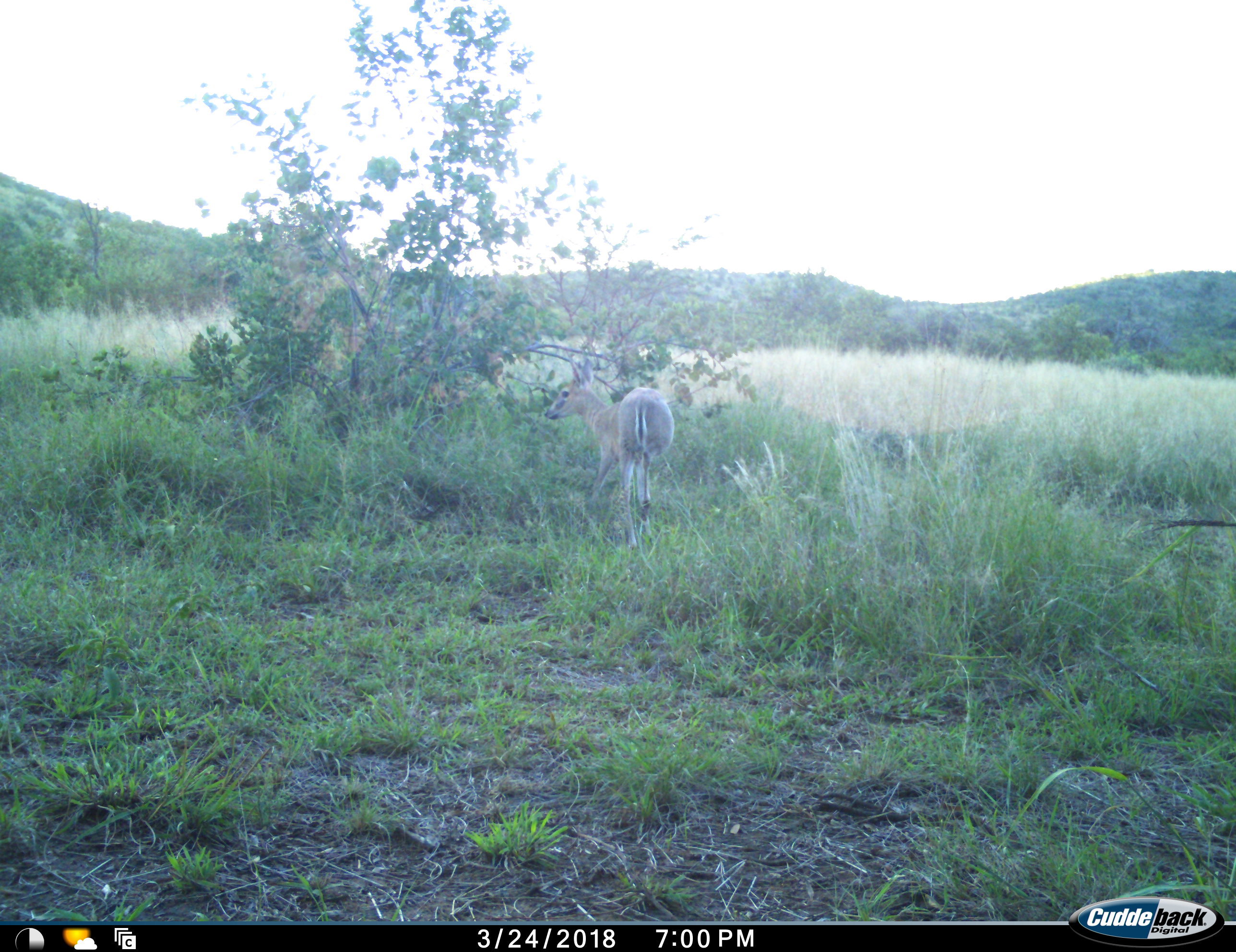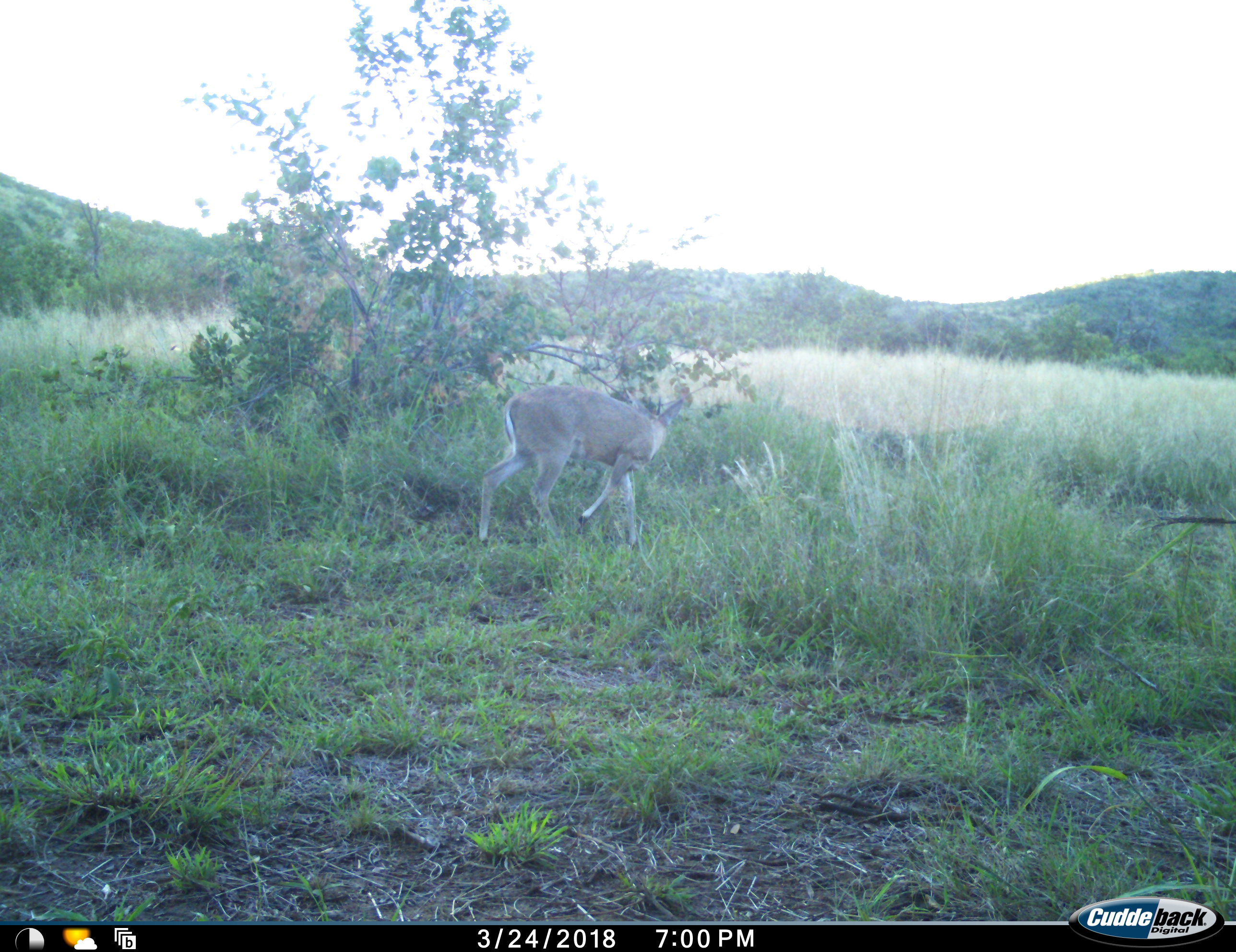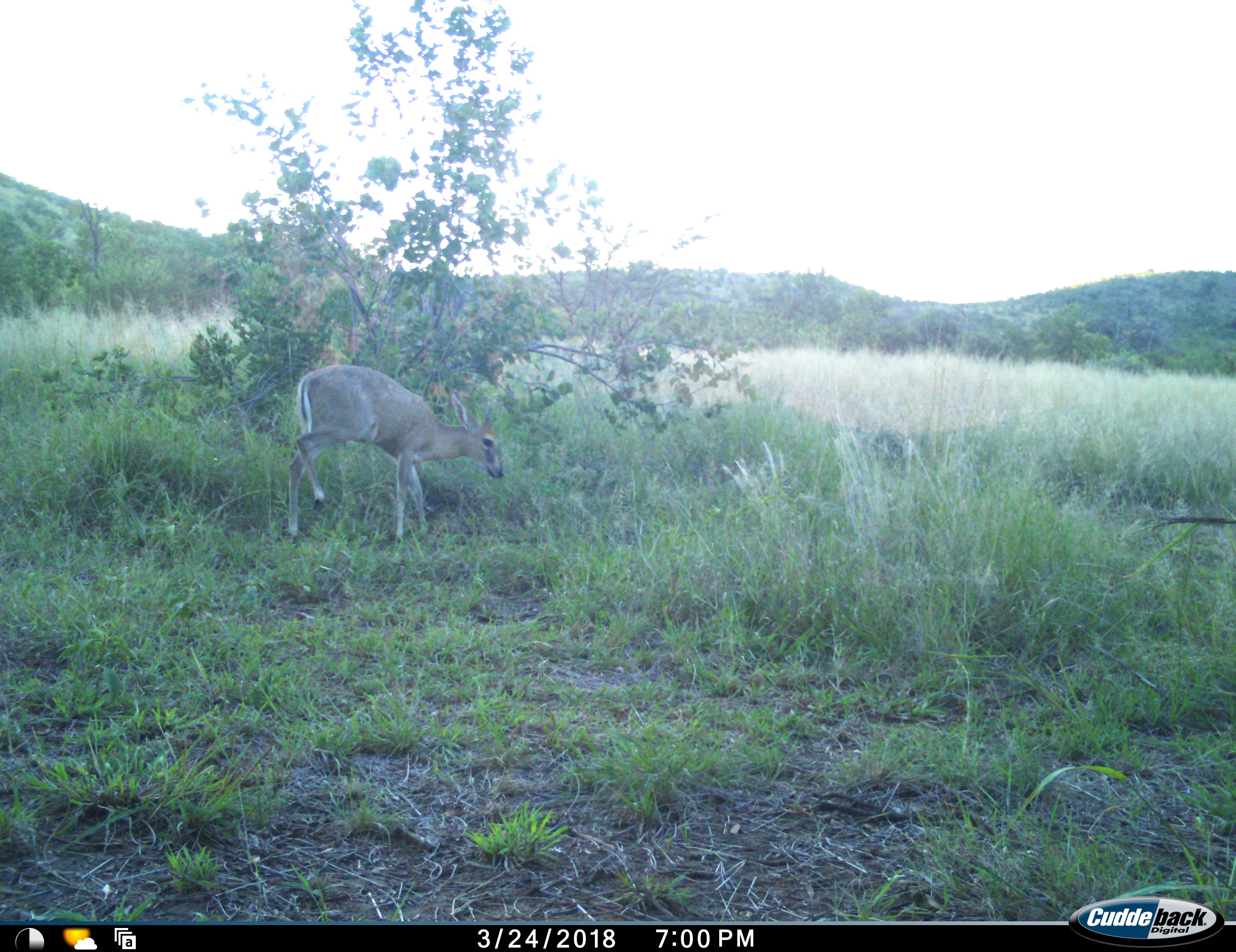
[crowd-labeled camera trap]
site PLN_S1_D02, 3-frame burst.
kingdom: Animalia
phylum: Chordata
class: Mammalia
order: Artiodactyla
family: Bovidae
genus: Sylvicapra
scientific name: Sylvicapra grimmia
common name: common duiker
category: duikercommongrey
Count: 1.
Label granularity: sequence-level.